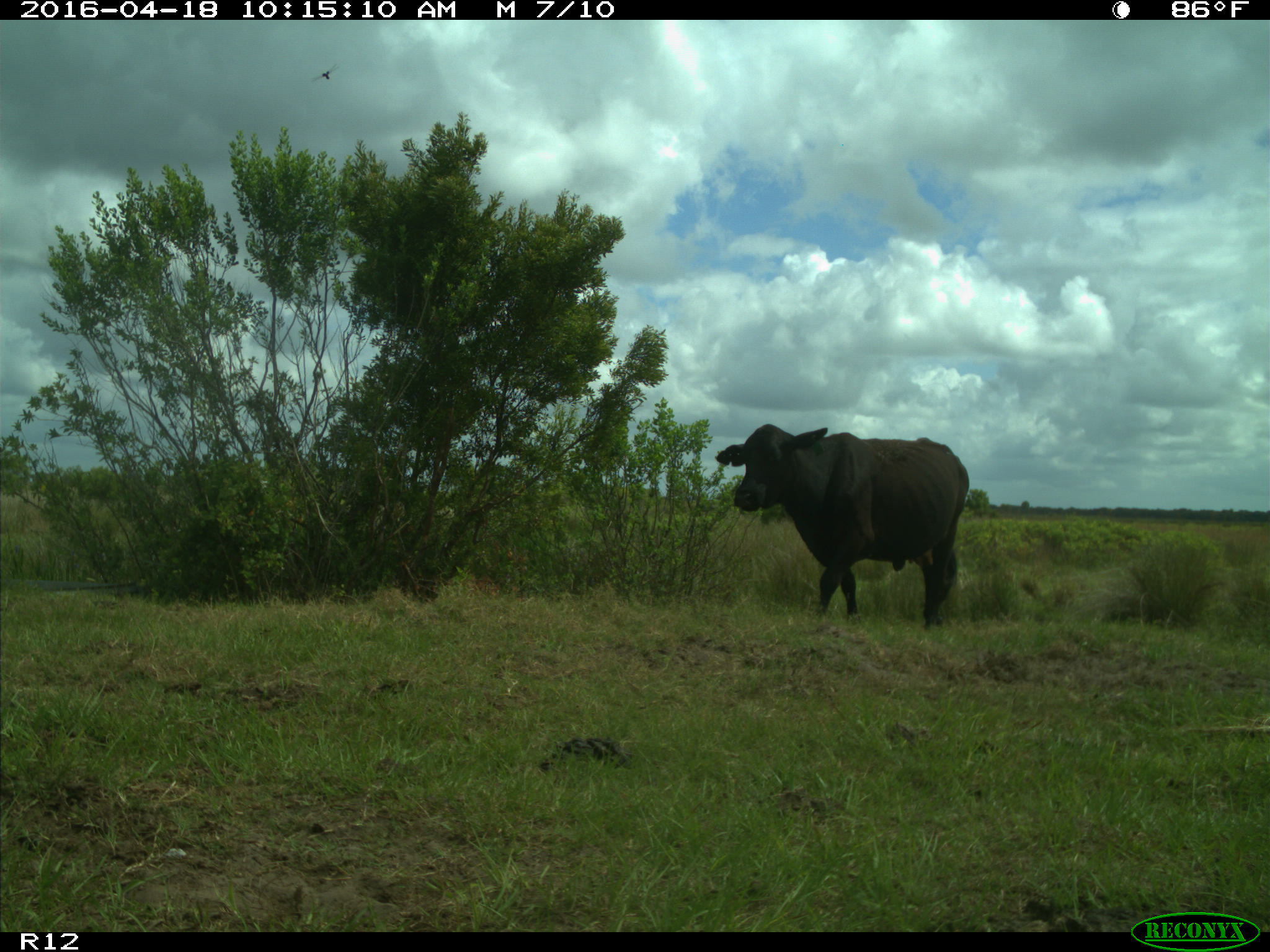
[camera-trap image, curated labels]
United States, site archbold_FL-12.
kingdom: Animalia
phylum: Chordata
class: Mammalia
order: Artiodactyla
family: Bovidae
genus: Bos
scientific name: Bos taurus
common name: domestic cow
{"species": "Bos taurus (domestic cow)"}